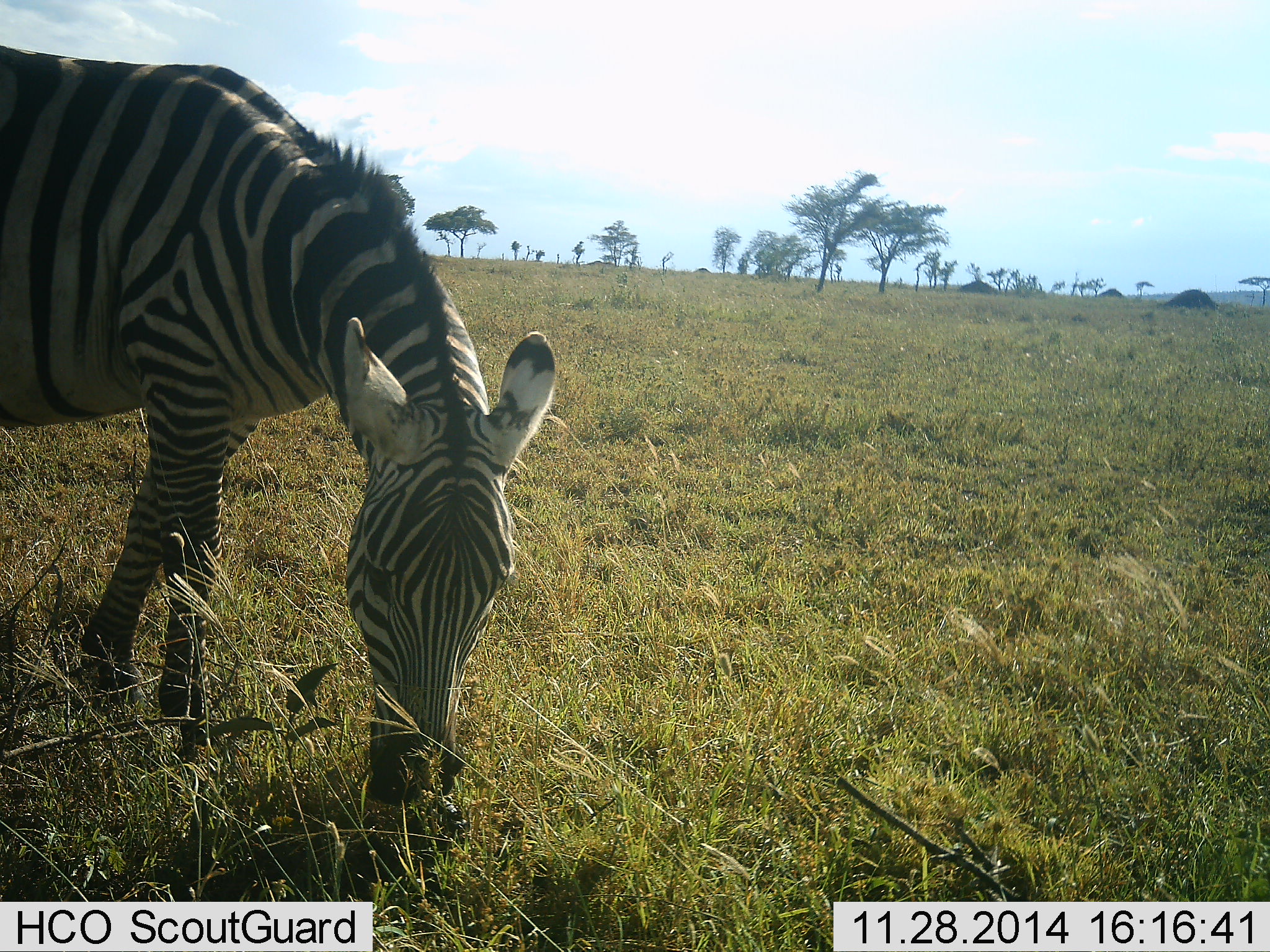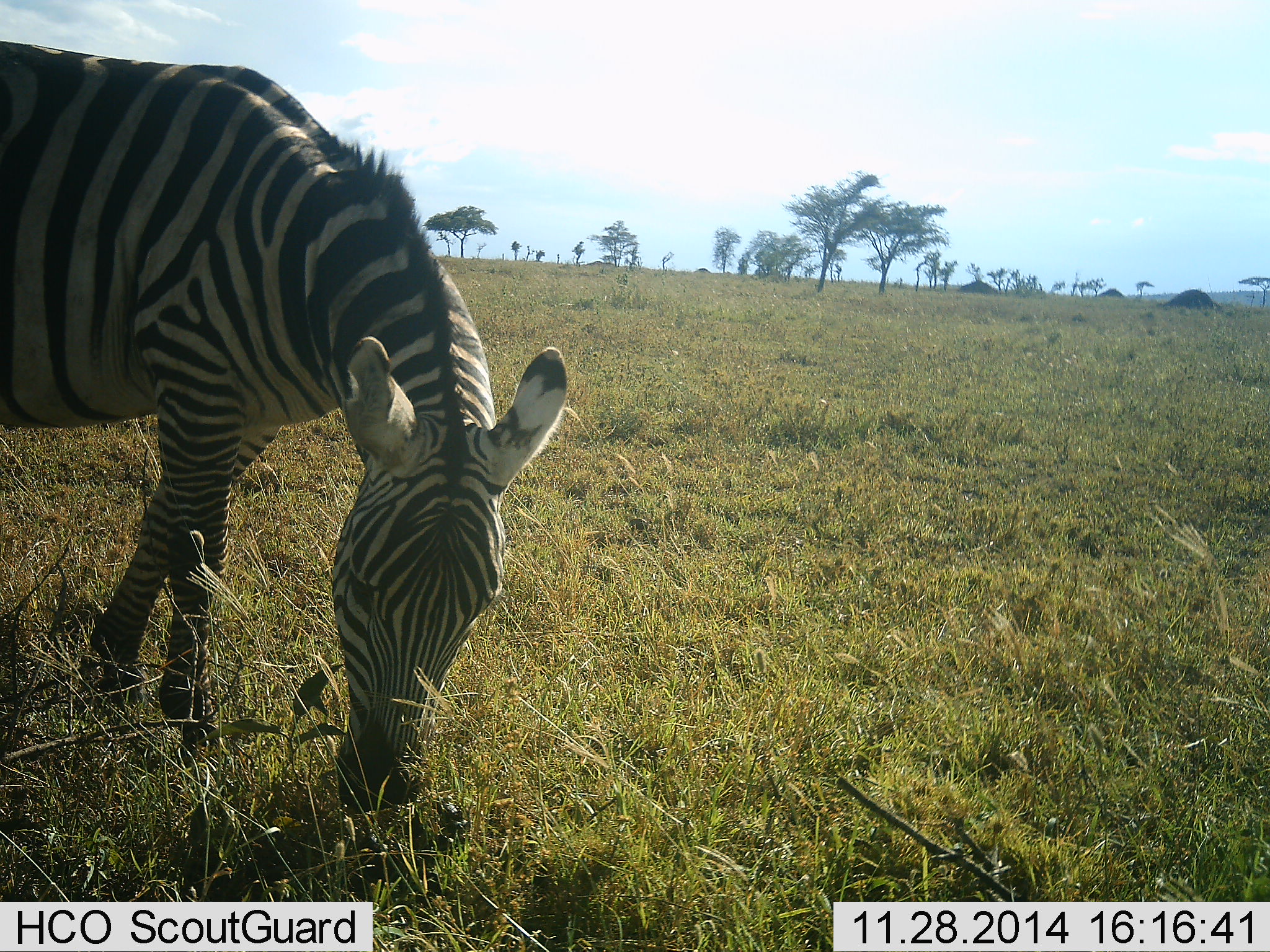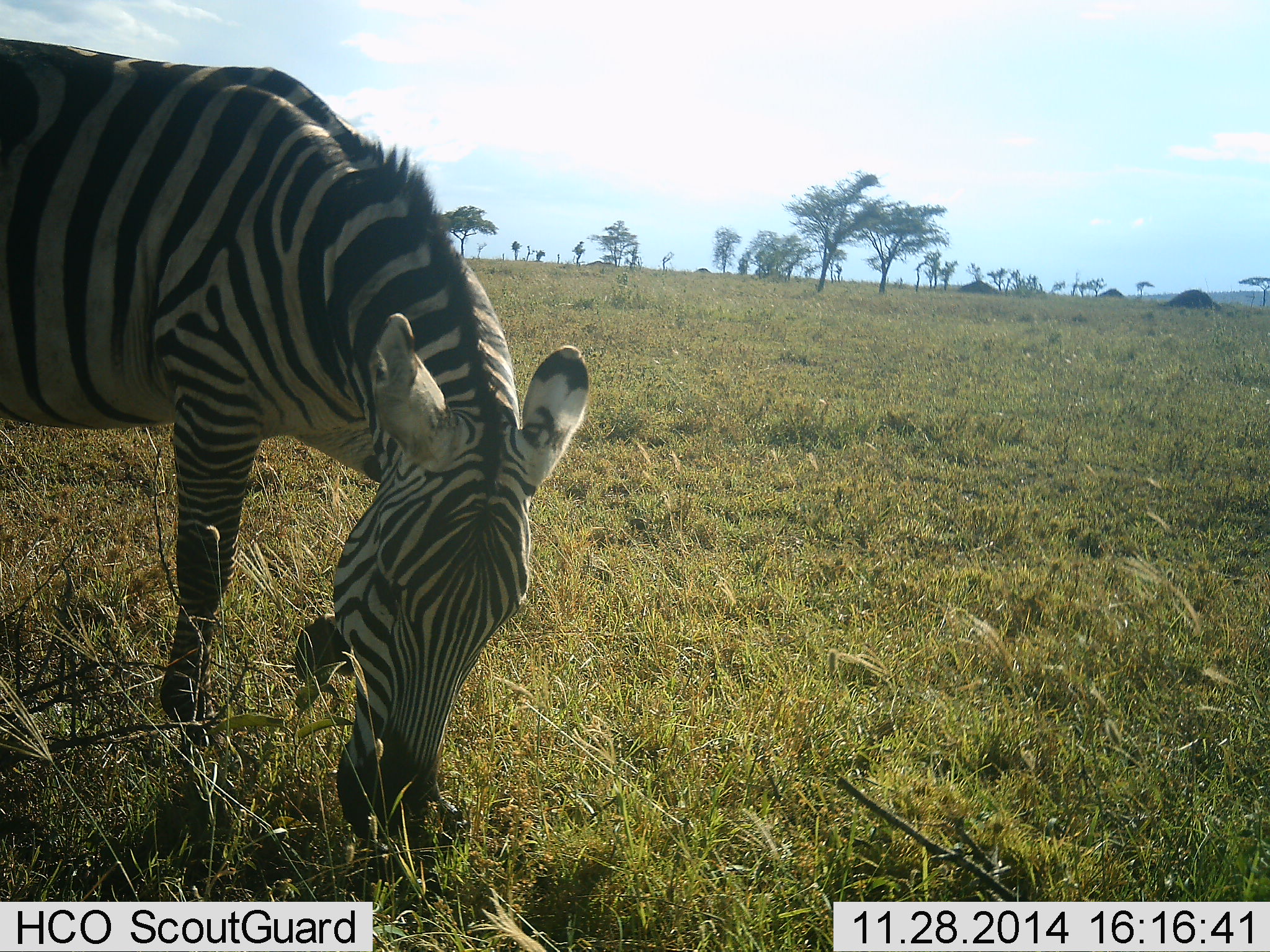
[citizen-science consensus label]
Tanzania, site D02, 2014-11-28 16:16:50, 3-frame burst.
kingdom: Animalia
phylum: Chordata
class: Mammalia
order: Perissodactyla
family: Equidae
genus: Equus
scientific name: Equus quagga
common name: plains zebra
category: zebra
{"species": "zebra (plains zebra) (Equus quagga)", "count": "1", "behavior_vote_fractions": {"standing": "20%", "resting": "0%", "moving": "0%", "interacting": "0%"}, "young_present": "0%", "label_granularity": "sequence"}